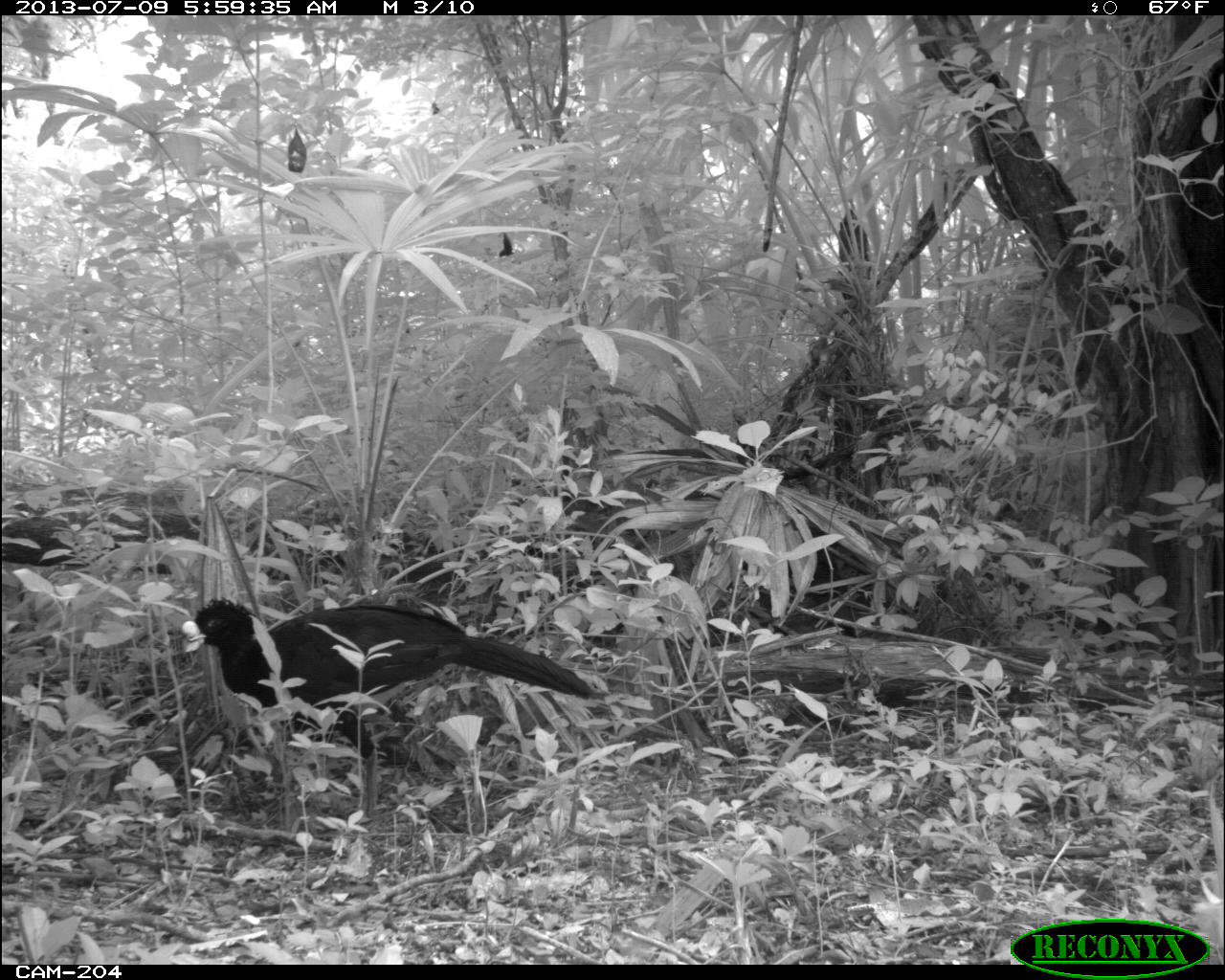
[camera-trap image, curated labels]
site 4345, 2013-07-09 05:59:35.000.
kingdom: Animalia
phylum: Chordata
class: Aves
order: Galliformes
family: Cracidae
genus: Crax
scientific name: Crax rubra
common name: great curassow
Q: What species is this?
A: Crax rubra (great curassow).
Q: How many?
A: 1.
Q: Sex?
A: Male.